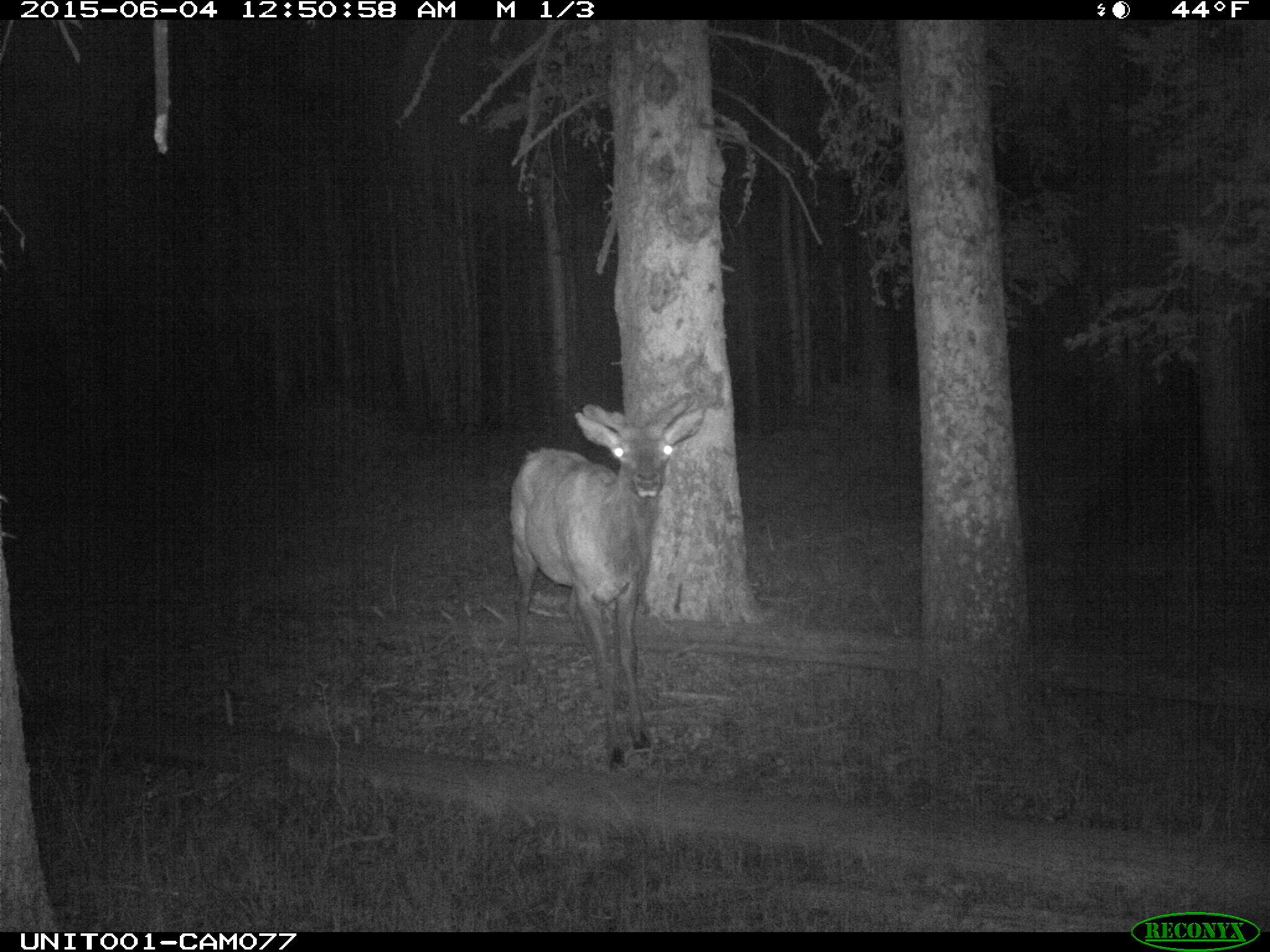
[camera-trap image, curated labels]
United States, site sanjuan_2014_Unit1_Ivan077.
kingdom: Animalia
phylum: Chordata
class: Mammalia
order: Artiodactyla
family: Cervidae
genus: Cervus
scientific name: Cervus elaphus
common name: red deer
Cervus elaphus (red deer).